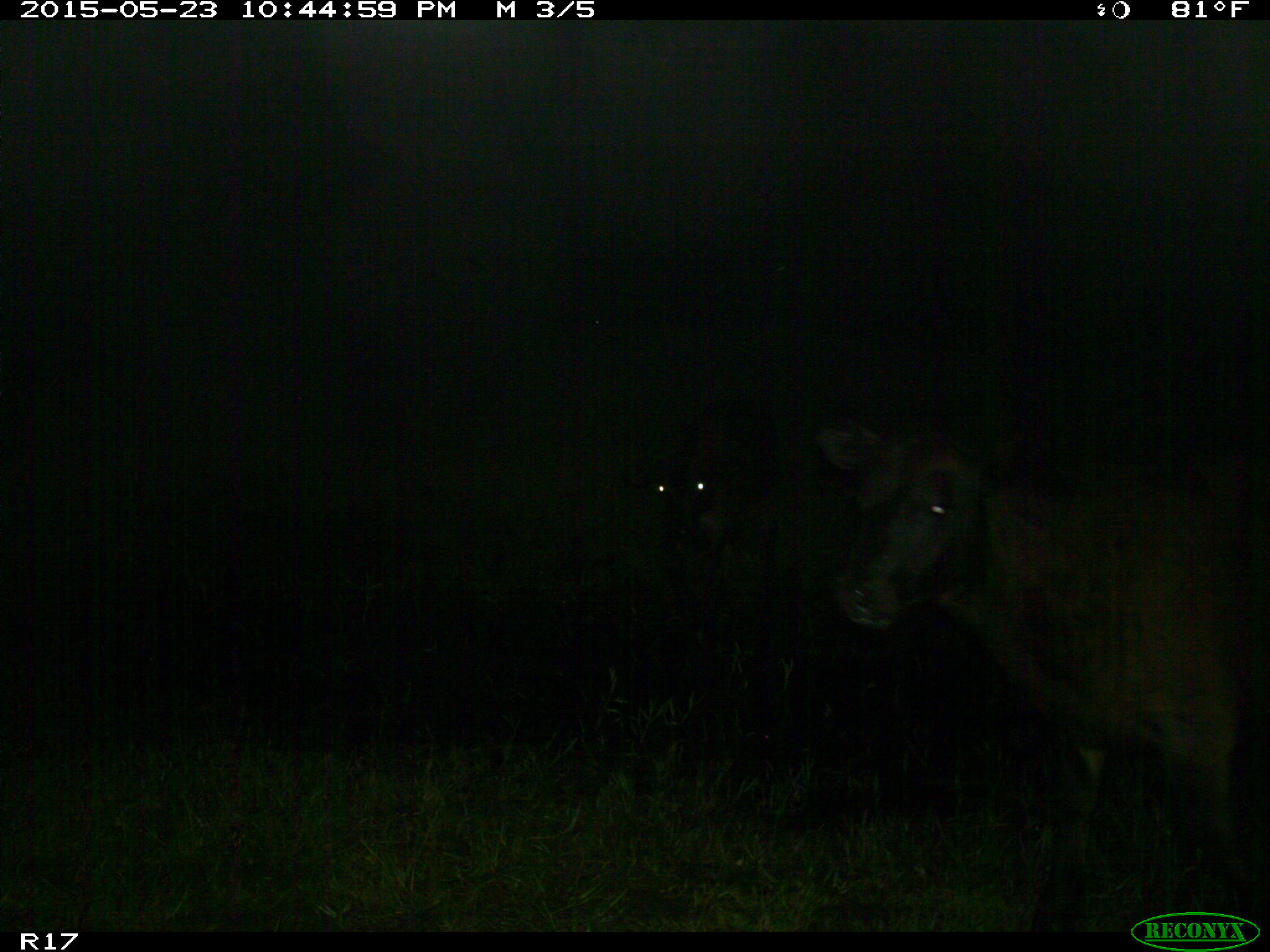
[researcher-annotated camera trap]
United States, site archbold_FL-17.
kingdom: Animalia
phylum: Chordata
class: Mammalia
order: Artiodactyla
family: Bovidae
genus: Bos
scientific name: Bos taurus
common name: domestic cow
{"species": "Bos taurus (domestic cow)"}